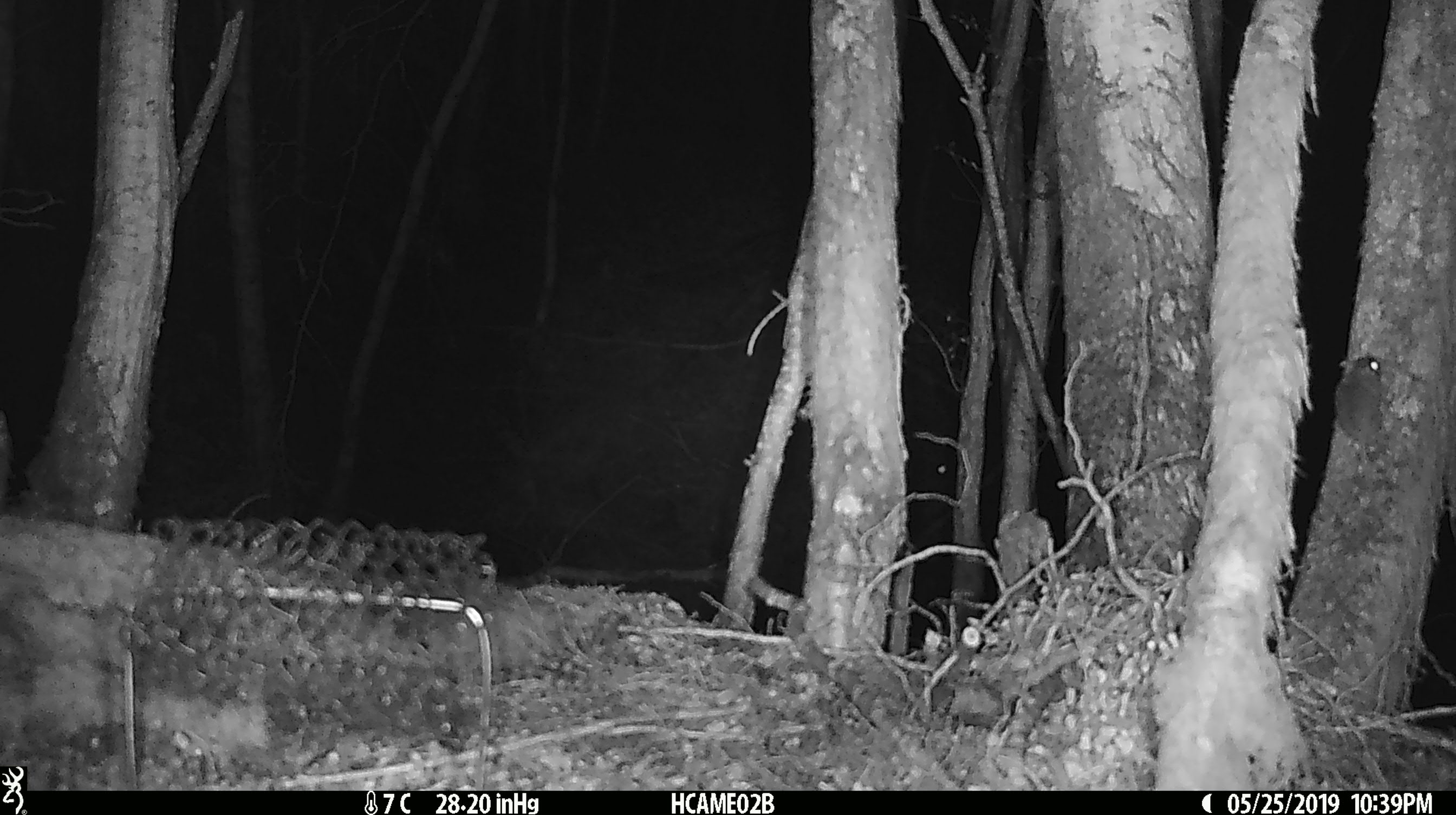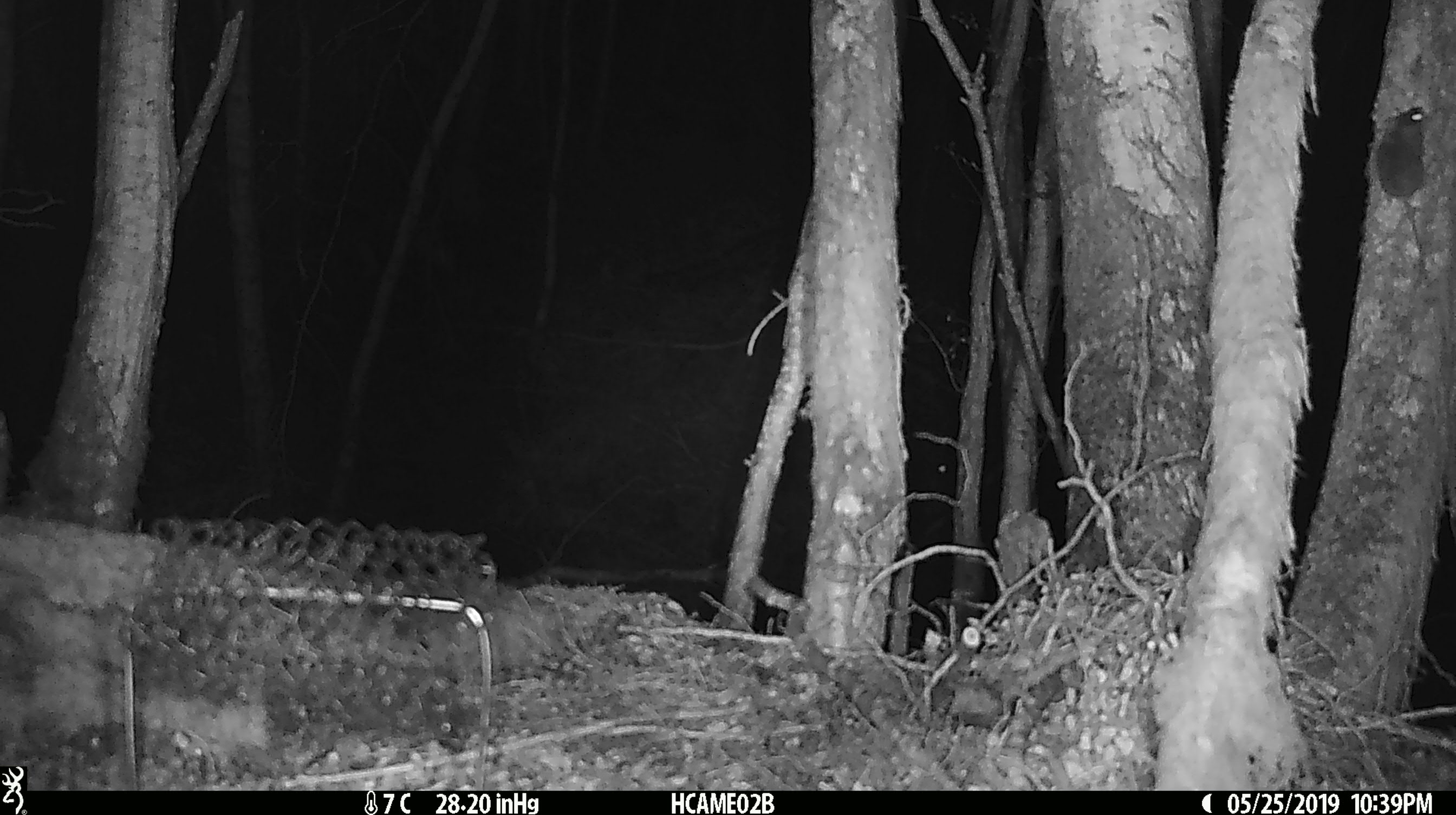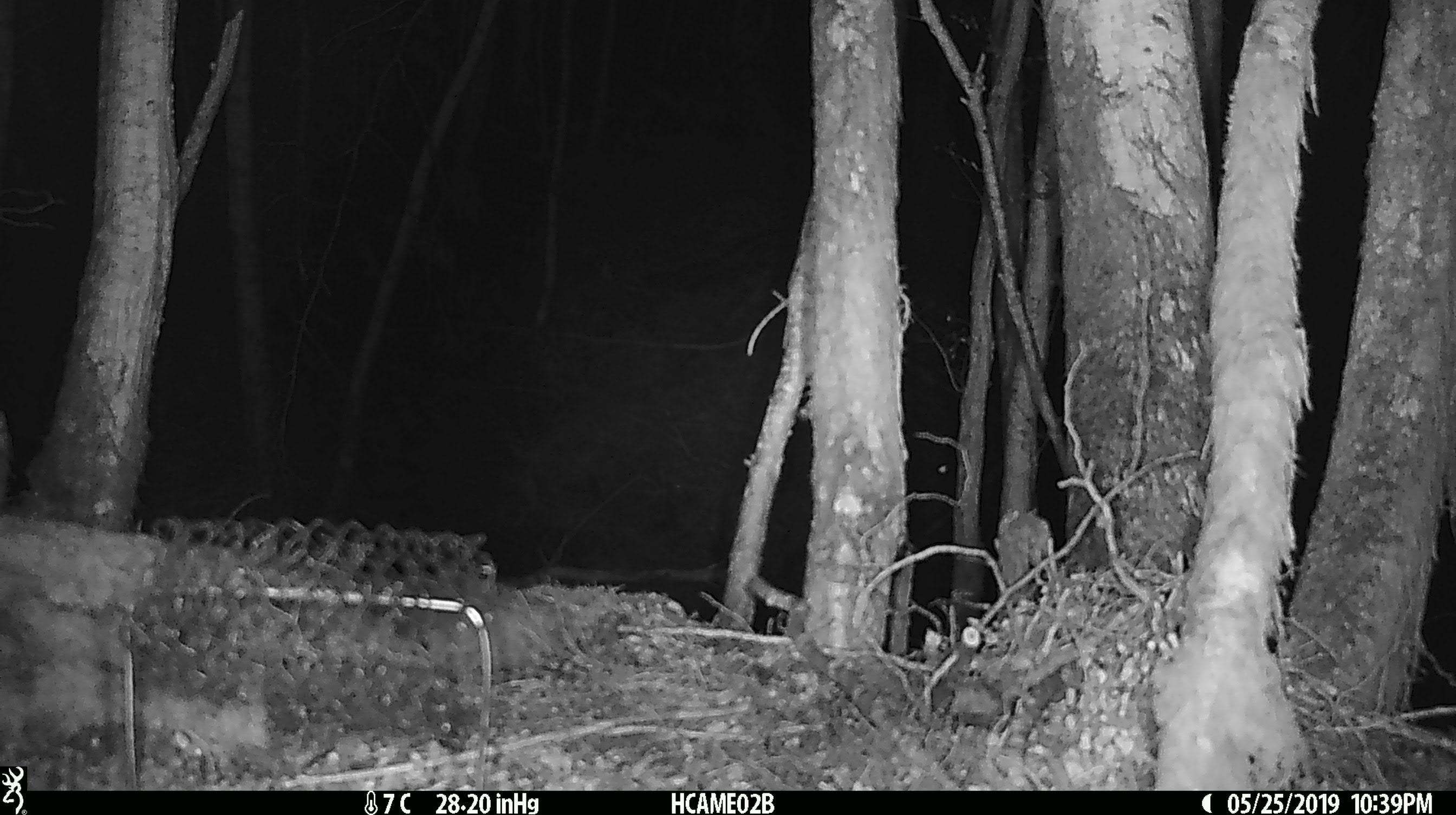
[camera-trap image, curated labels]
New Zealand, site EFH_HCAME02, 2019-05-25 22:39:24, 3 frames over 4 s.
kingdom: Animalia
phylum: Chordata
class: Mammalia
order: Rodentia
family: Muridae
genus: Mus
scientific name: Mus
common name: mouse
Mouse (Mus).